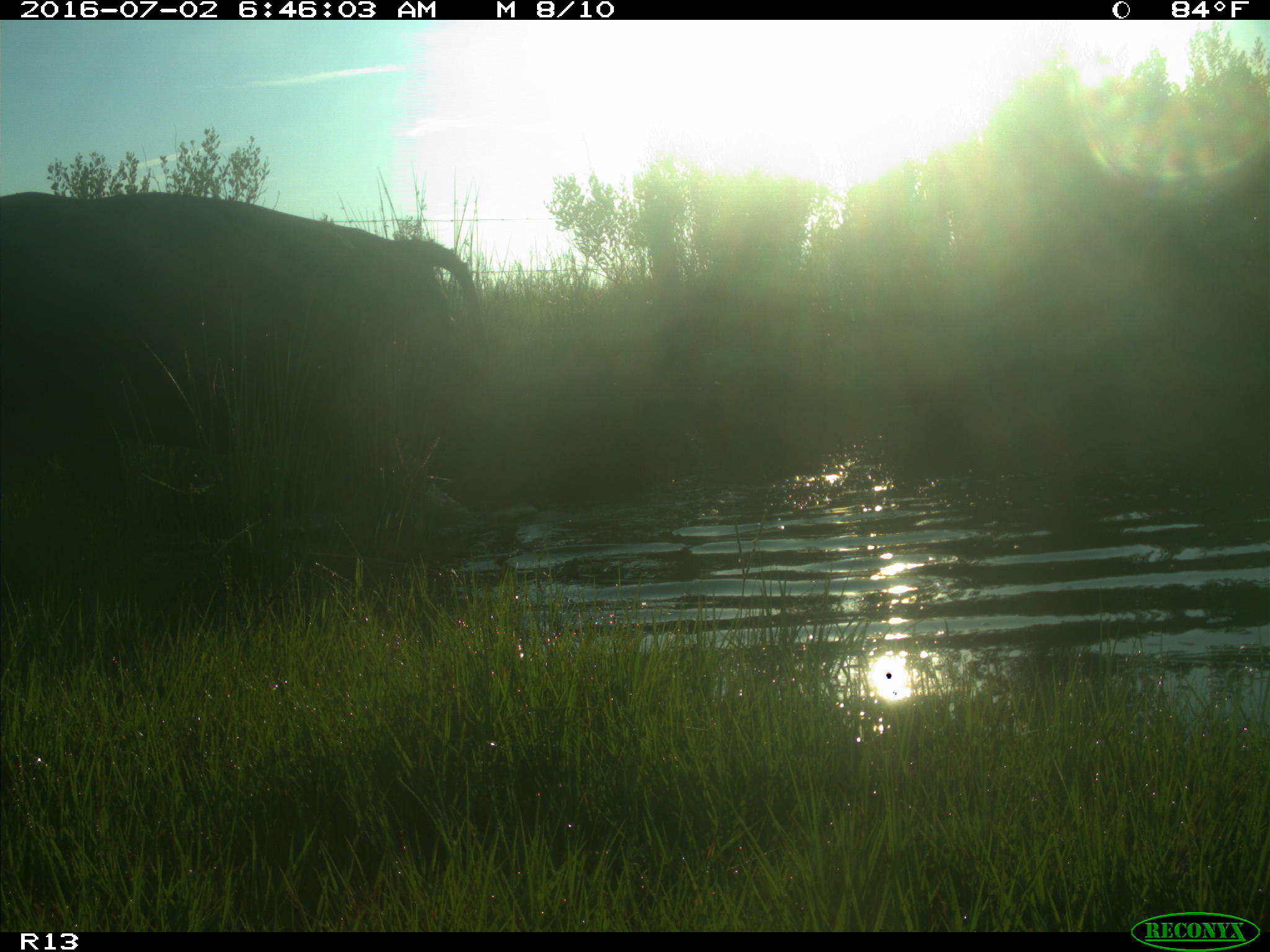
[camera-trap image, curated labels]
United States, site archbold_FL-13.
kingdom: Animalia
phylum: Chordata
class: Mammalia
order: Artiodactyla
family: Bovidae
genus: Bos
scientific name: Bos taurus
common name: domestic cow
Bos taurus (domestic cow).